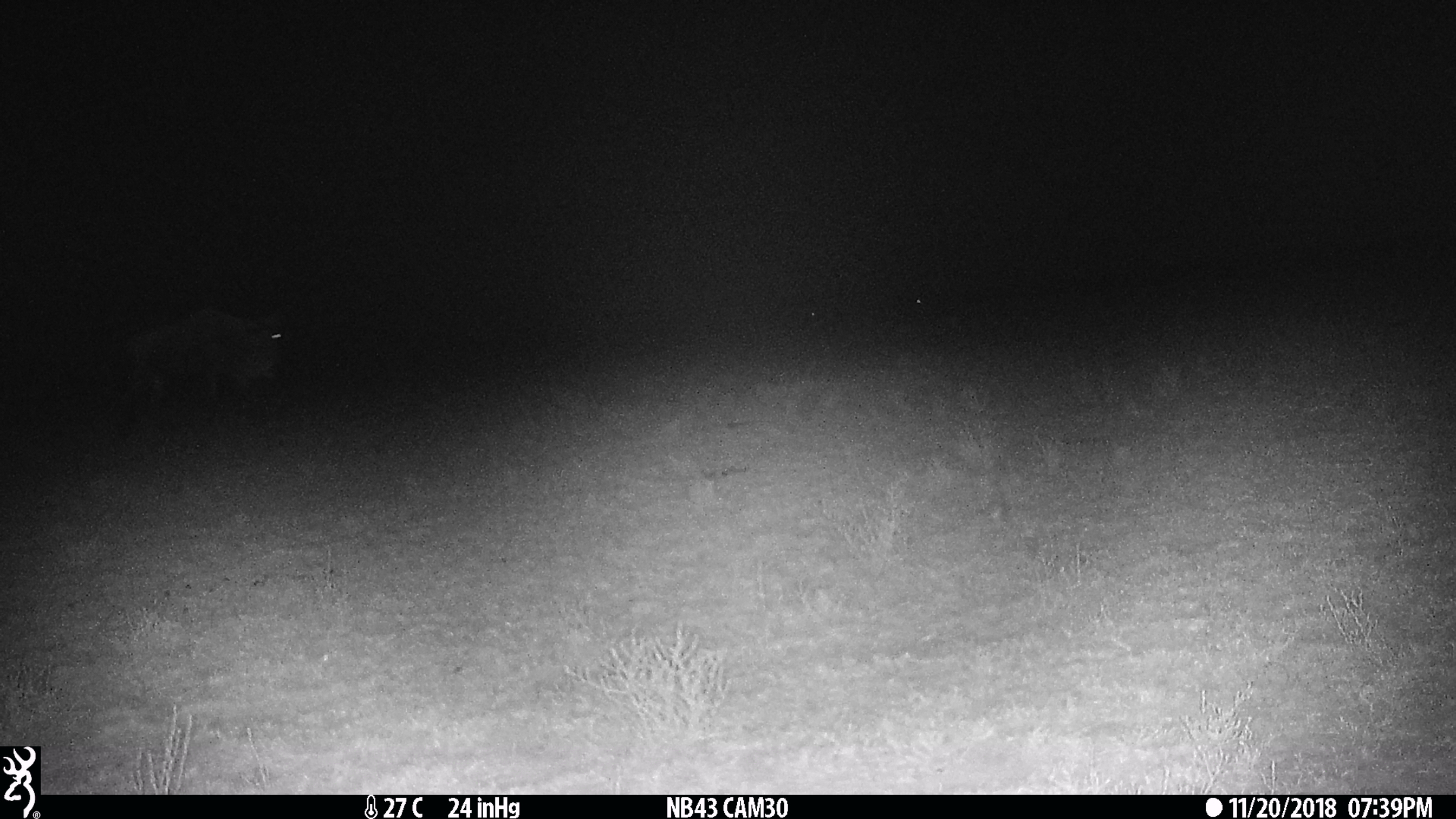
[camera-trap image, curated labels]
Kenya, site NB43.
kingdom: Animalia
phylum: Chordata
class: Mammalia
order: Artiodactyla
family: Bovidae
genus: Connochaetes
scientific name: Connochaetes taurinus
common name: blue wildebeest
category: wildebeest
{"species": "wildebeest (blue wildebeest) (Connochaetes taurinus)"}